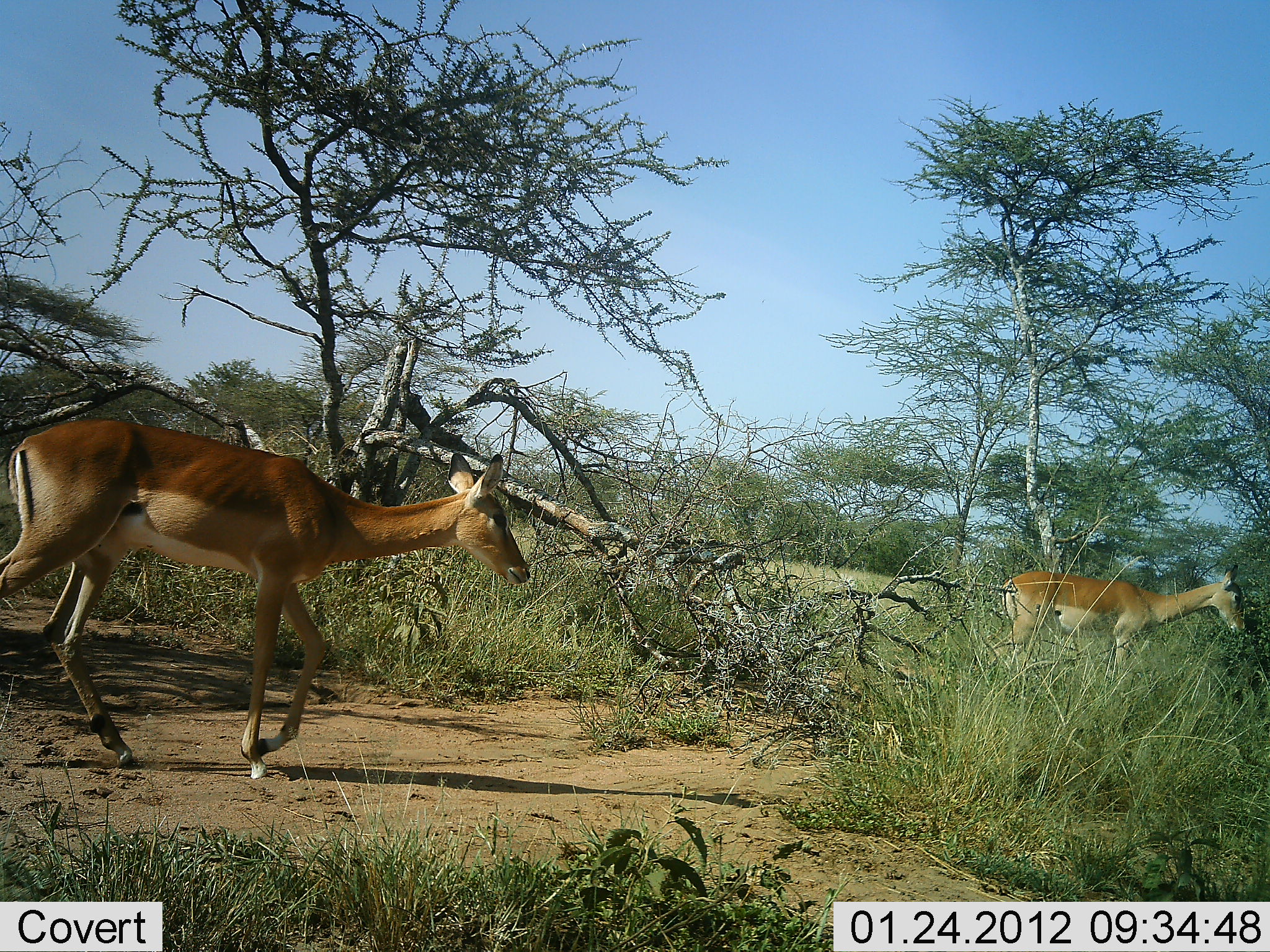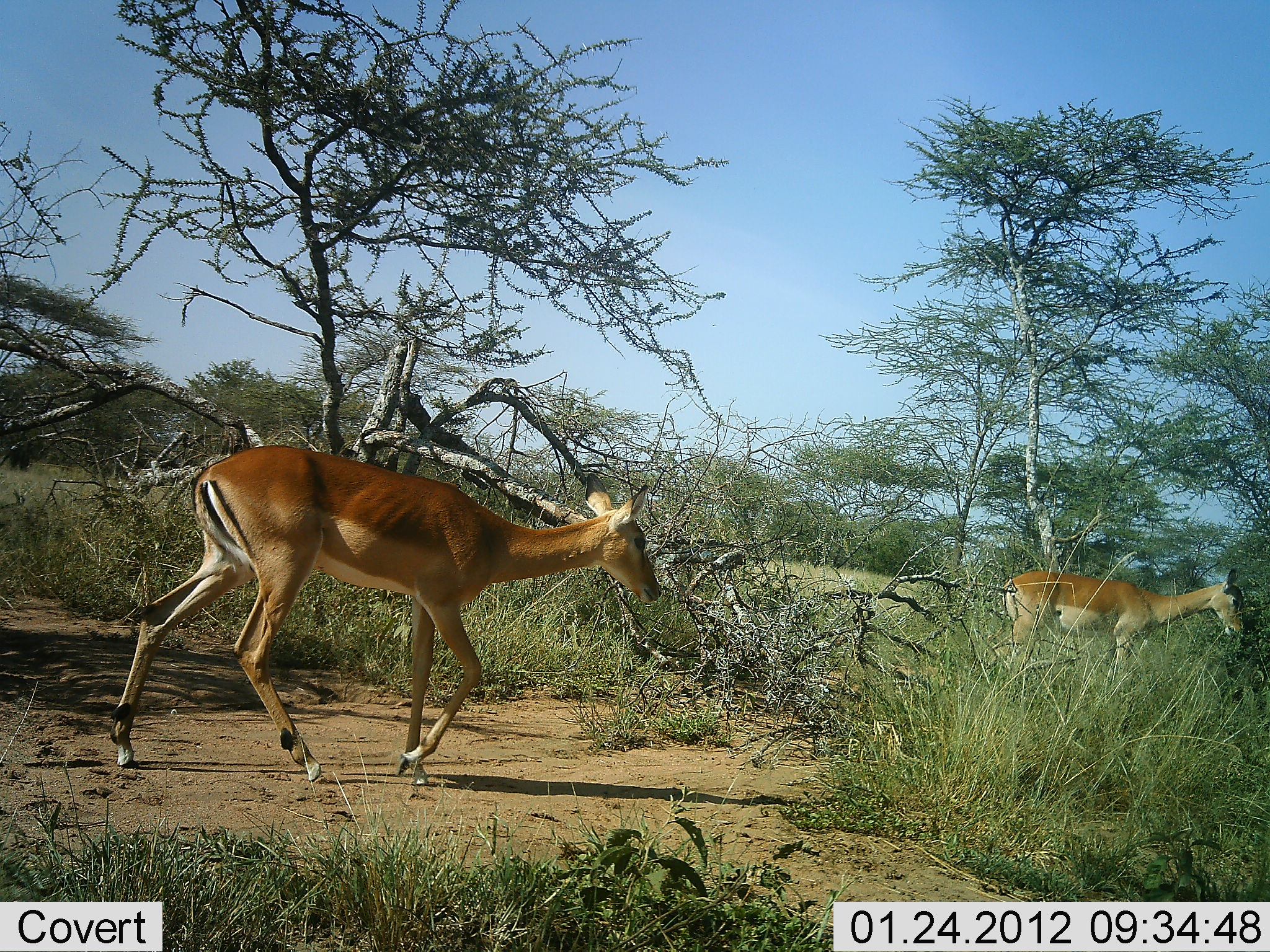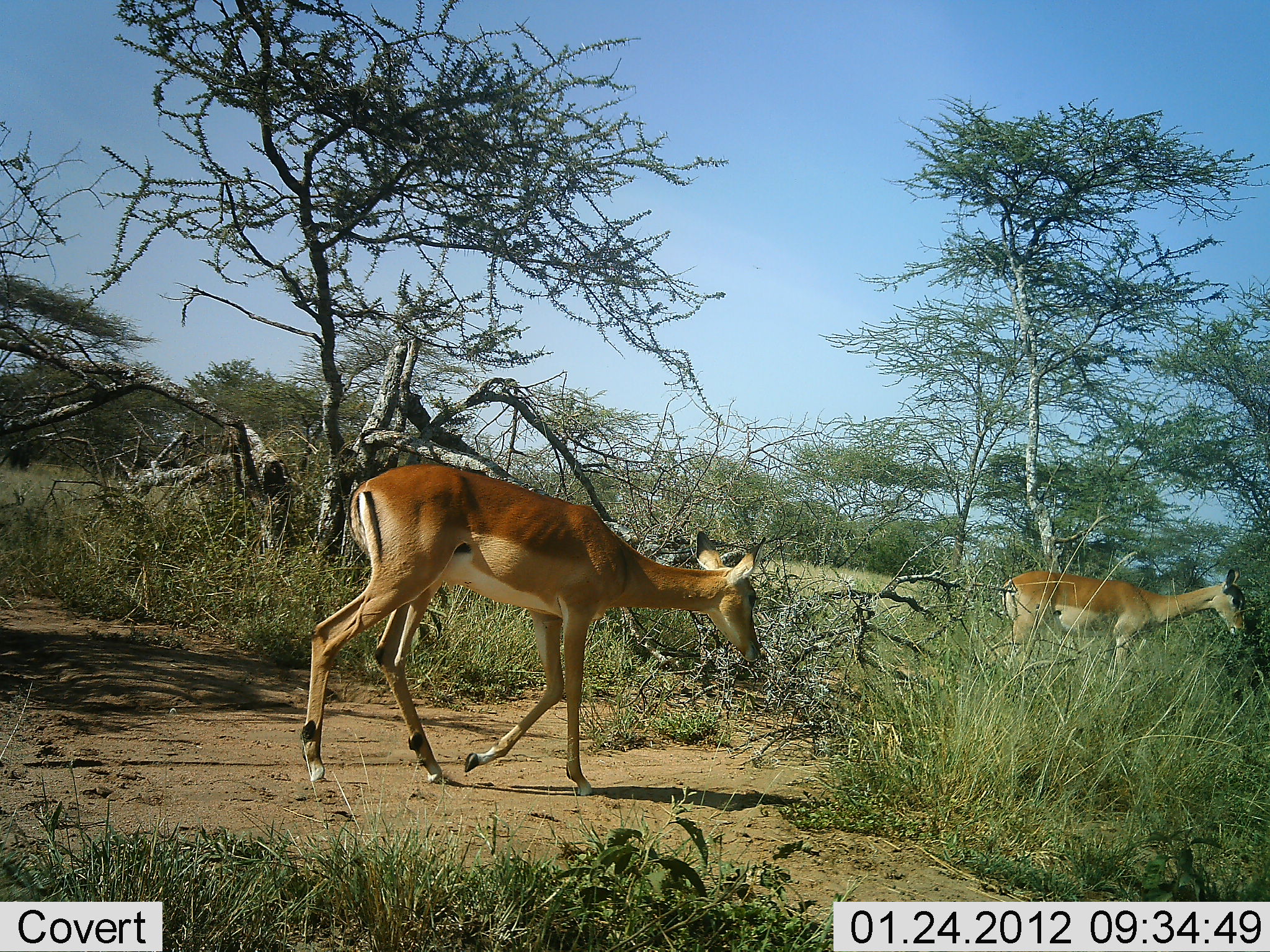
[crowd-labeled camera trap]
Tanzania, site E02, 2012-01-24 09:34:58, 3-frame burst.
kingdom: Animalia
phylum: Chordata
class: Mammalia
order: Artiodactyla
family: Bovidae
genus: Aepyceros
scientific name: Aepyceros melampus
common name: impala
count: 2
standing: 26%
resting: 0%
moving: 100%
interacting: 0%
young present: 0%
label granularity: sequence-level